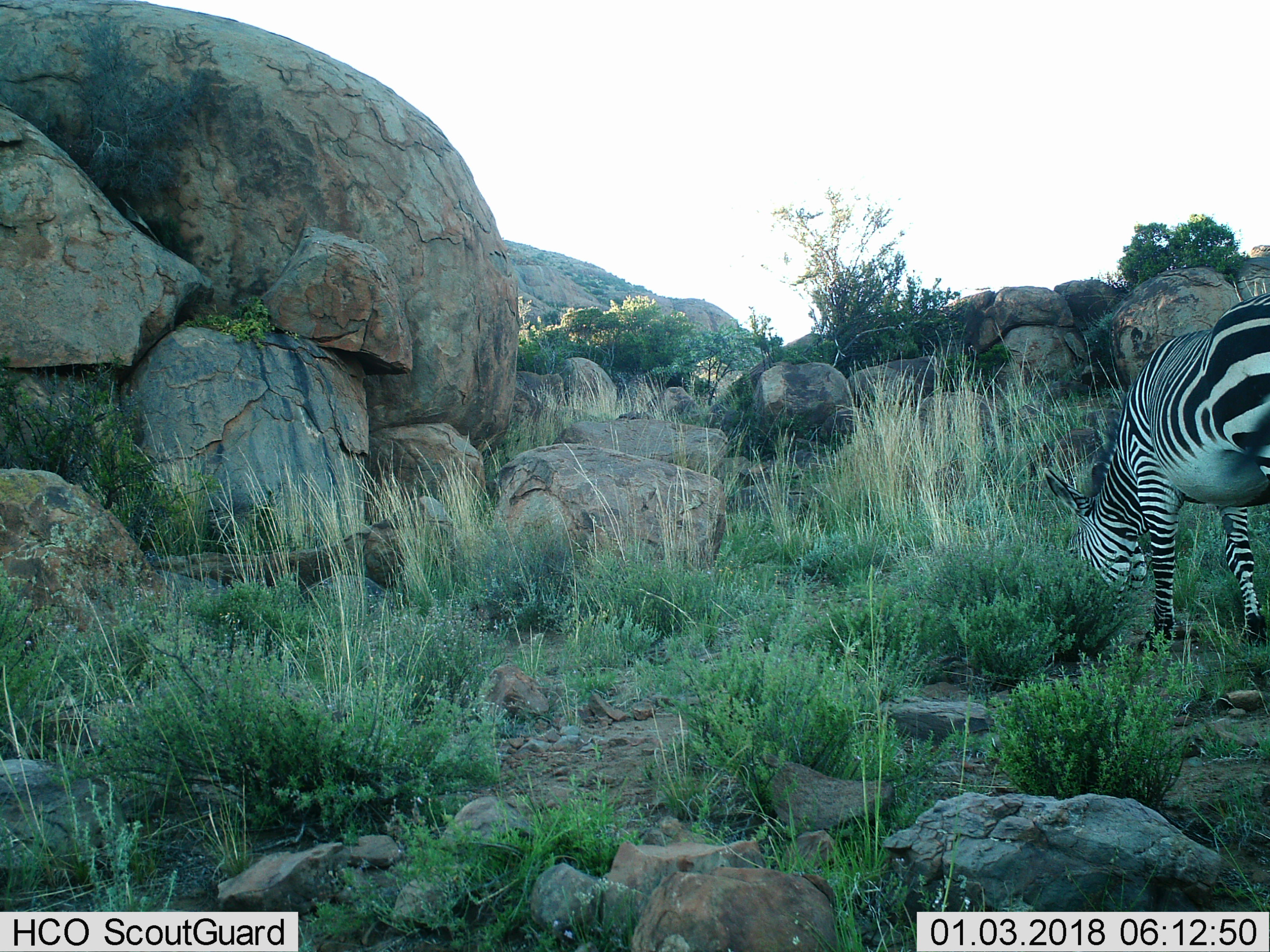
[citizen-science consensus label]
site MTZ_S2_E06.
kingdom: Animalia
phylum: Chordata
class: Mammalia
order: Perissodactyla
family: Equidae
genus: Equus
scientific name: Equus zebra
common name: mountain zebra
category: zebramountain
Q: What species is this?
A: Zebramountain (mountain zebra) (Equus zebra).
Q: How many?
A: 1.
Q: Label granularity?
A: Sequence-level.